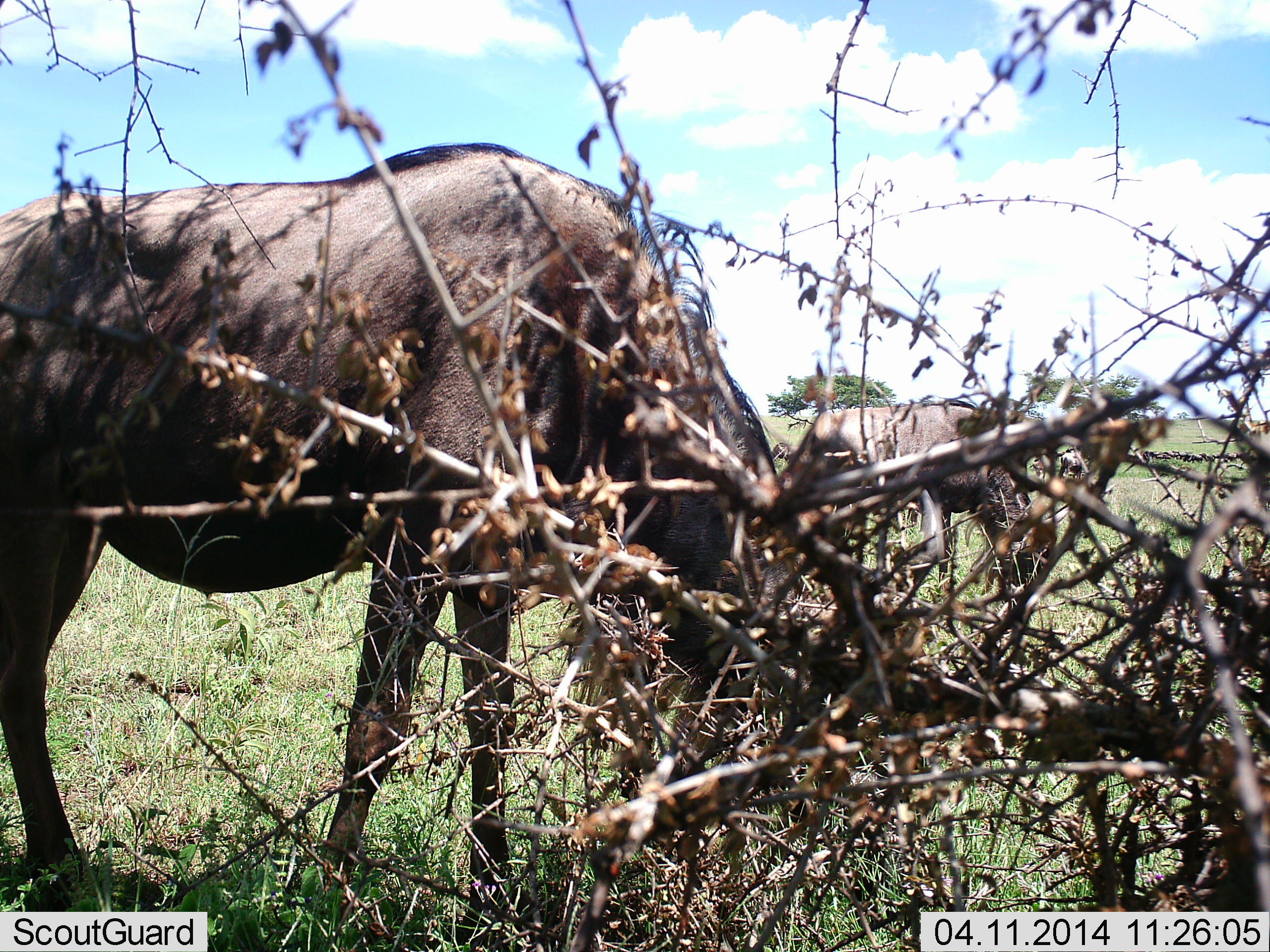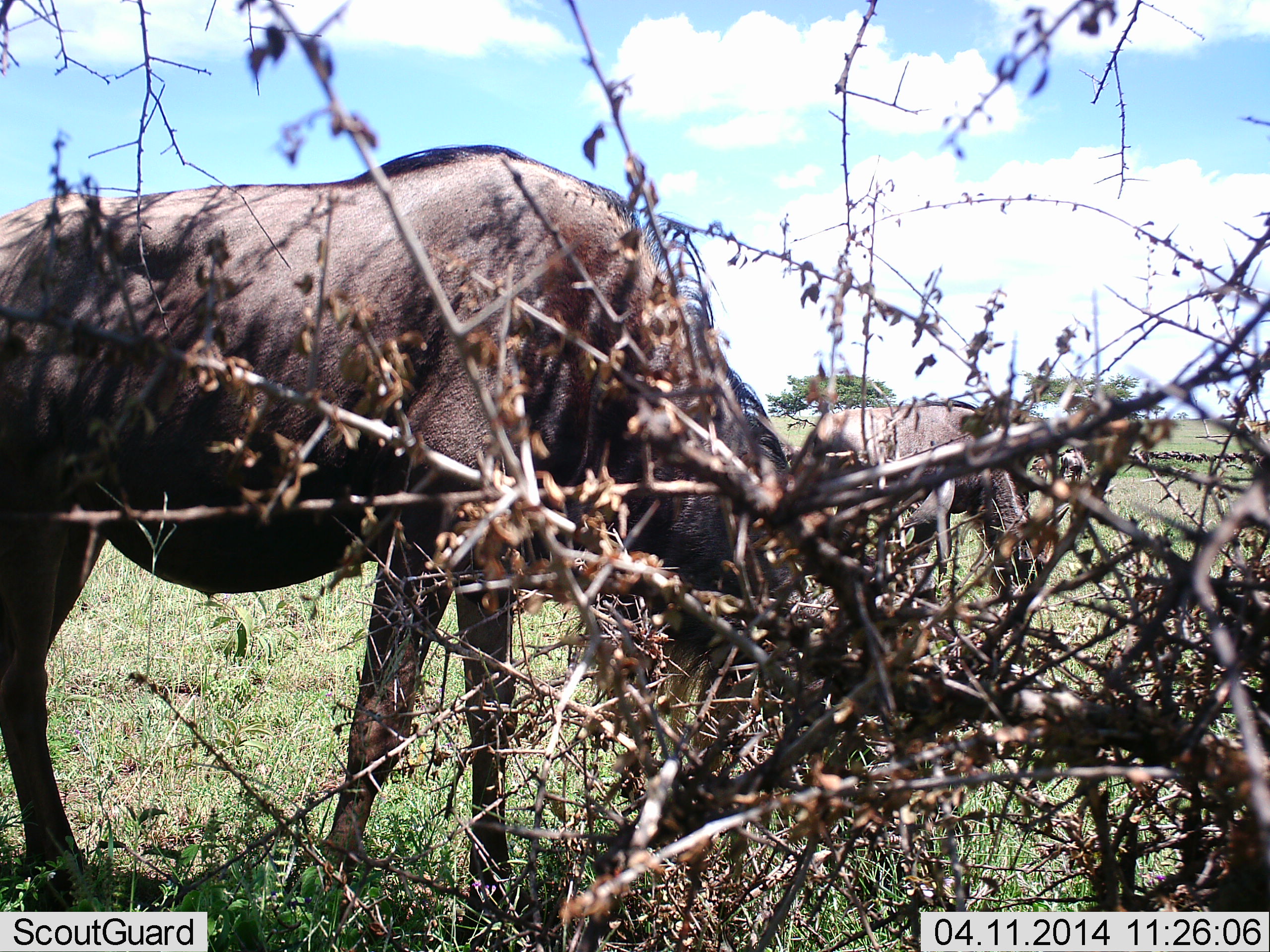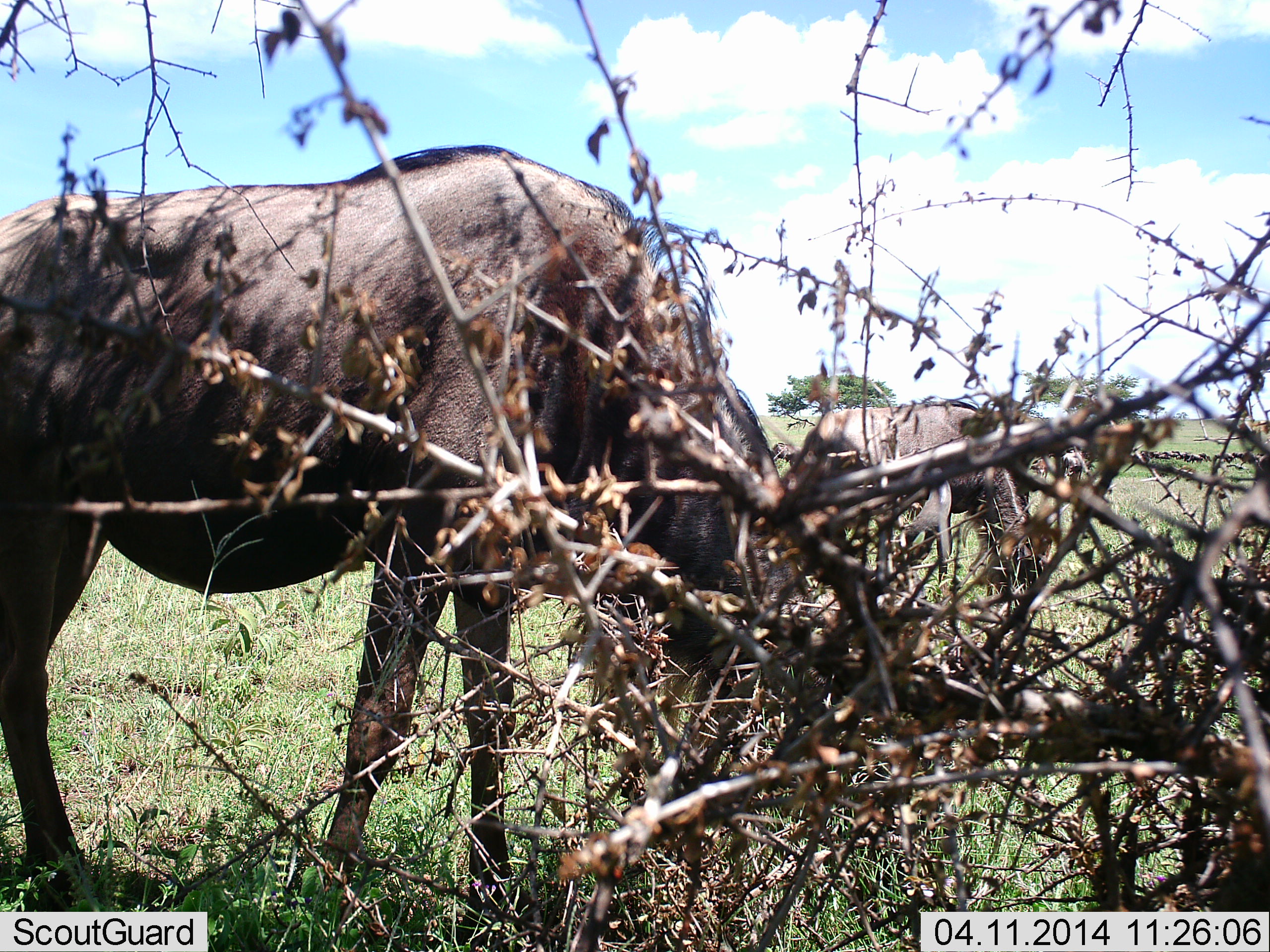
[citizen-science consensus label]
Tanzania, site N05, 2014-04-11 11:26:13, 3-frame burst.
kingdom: Animalia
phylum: Chordata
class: Mammalia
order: Artiodactyla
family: Bovidae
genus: Connochaetes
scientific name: Connochaetes taurinus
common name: blue wildebeest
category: wildebeest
Wildebeest (blue wildebeest) (Connochaetes taurinus), count 2. Behavior (volunteer vote fractions): standing 24%, resting 3%, moving 9%, interacting 3%. Young present (vote fraction): 0%. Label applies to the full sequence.